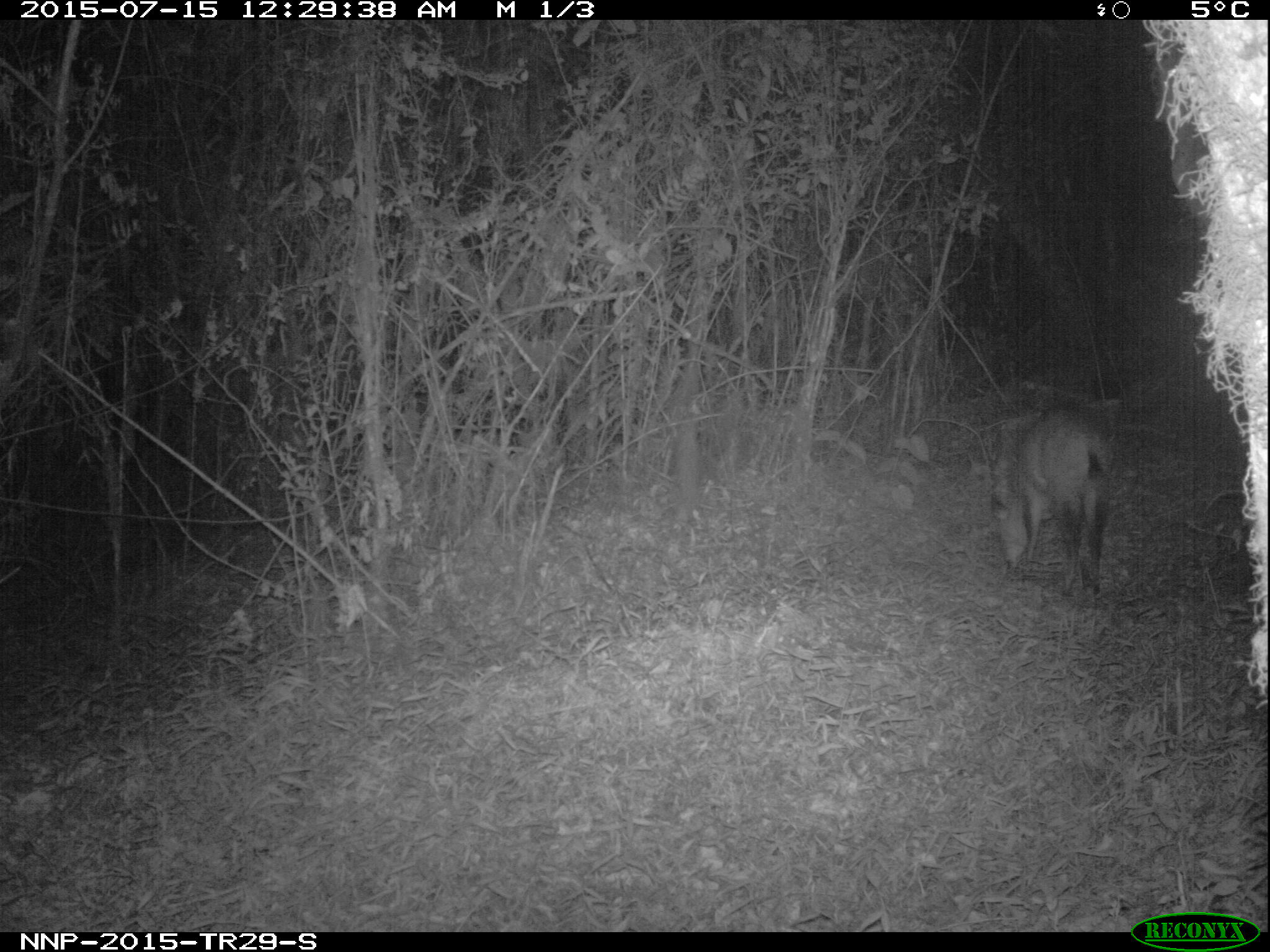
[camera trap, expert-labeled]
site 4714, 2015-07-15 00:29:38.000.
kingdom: Animalia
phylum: Chordata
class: Mammalia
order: Artiodactyla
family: Bovidae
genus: Cephalophus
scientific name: Cephalophus nigrifrons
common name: black-fronted duiker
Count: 1.